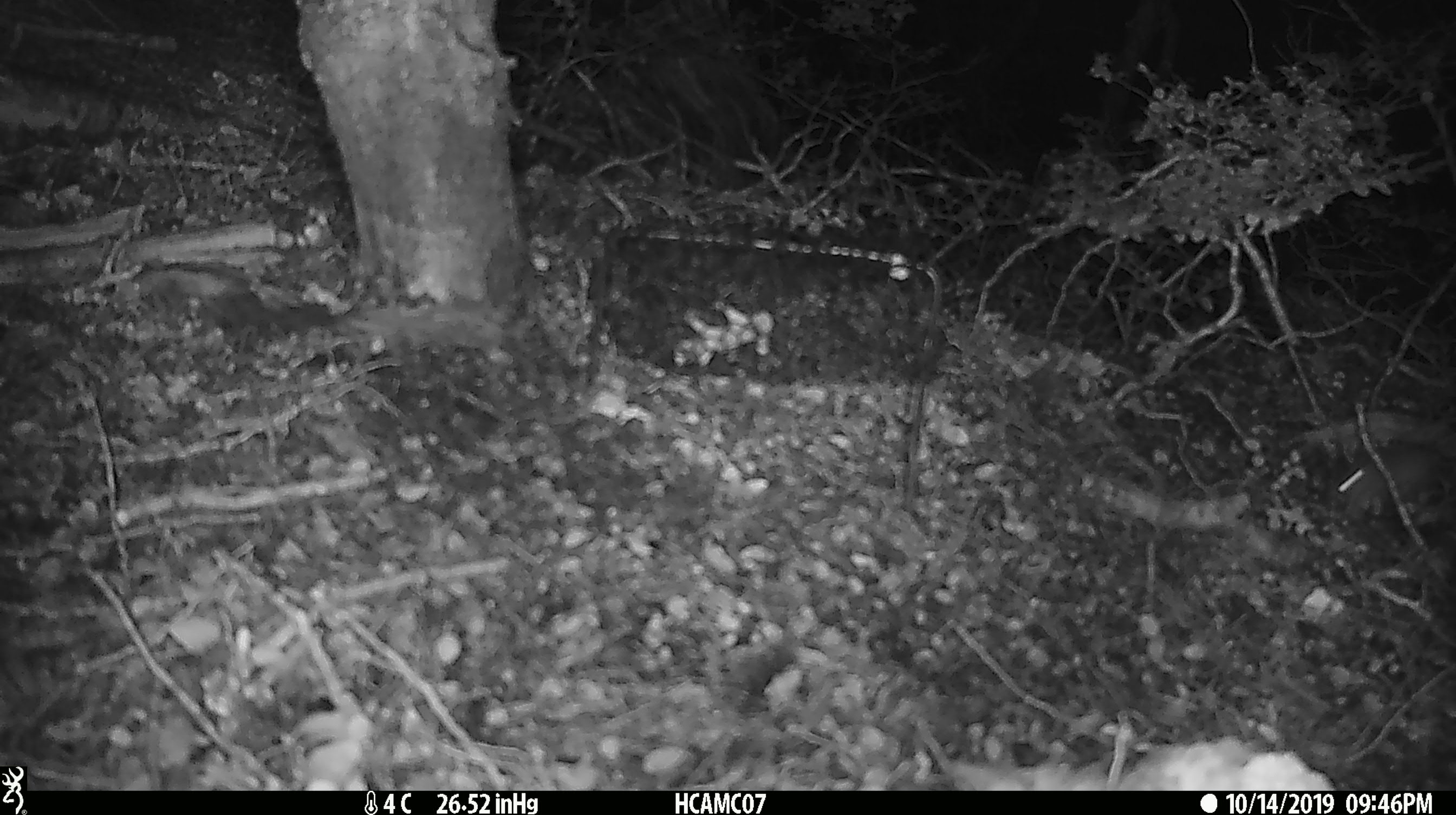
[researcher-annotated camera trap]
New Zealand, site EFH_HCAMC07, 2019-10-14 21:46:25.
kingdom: Animalia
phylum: Chordata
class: Mammalia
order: Rodentia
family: Muridae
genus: Mus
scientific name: Mus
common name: mouse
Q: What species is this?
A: Mouse (Mus).